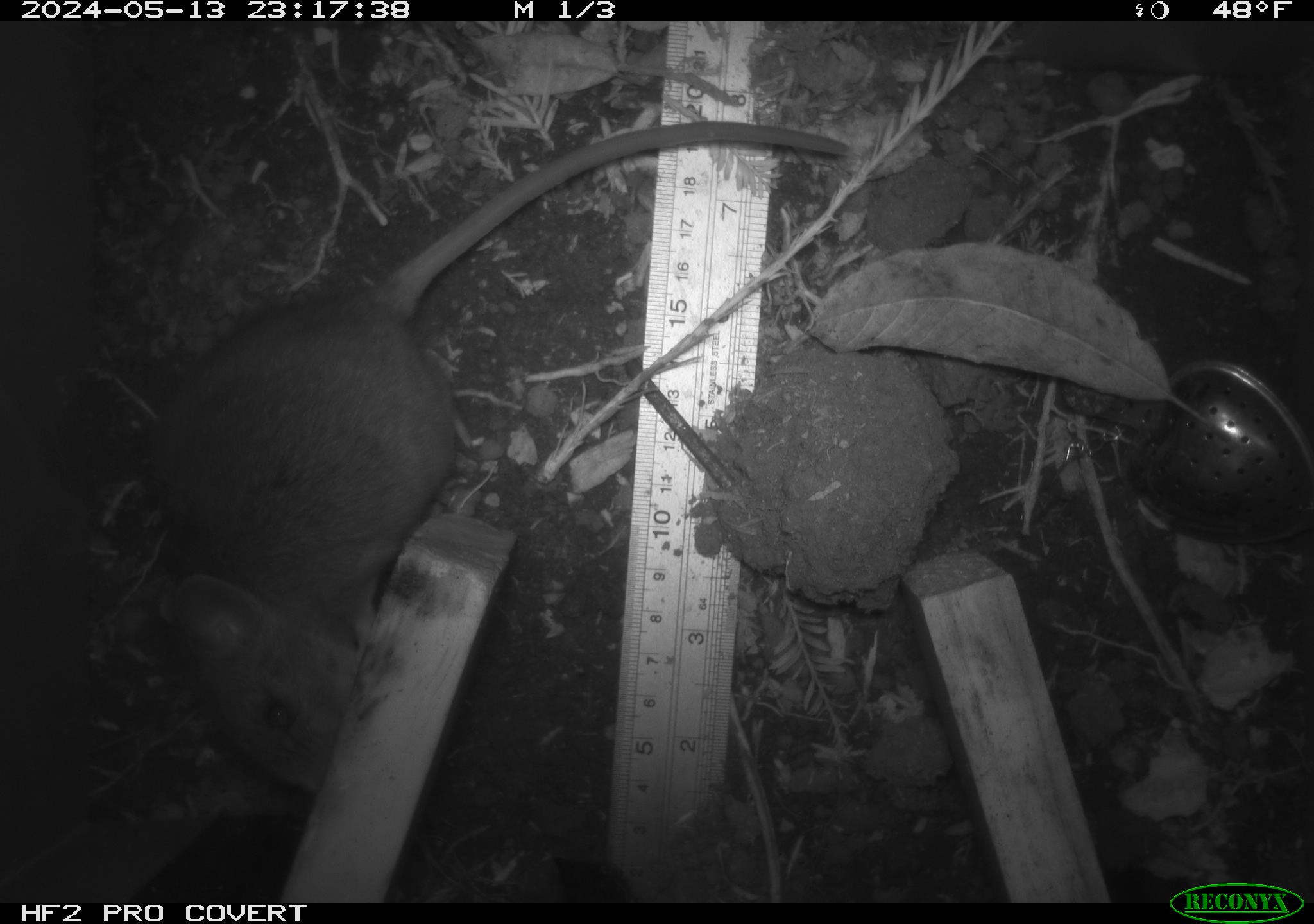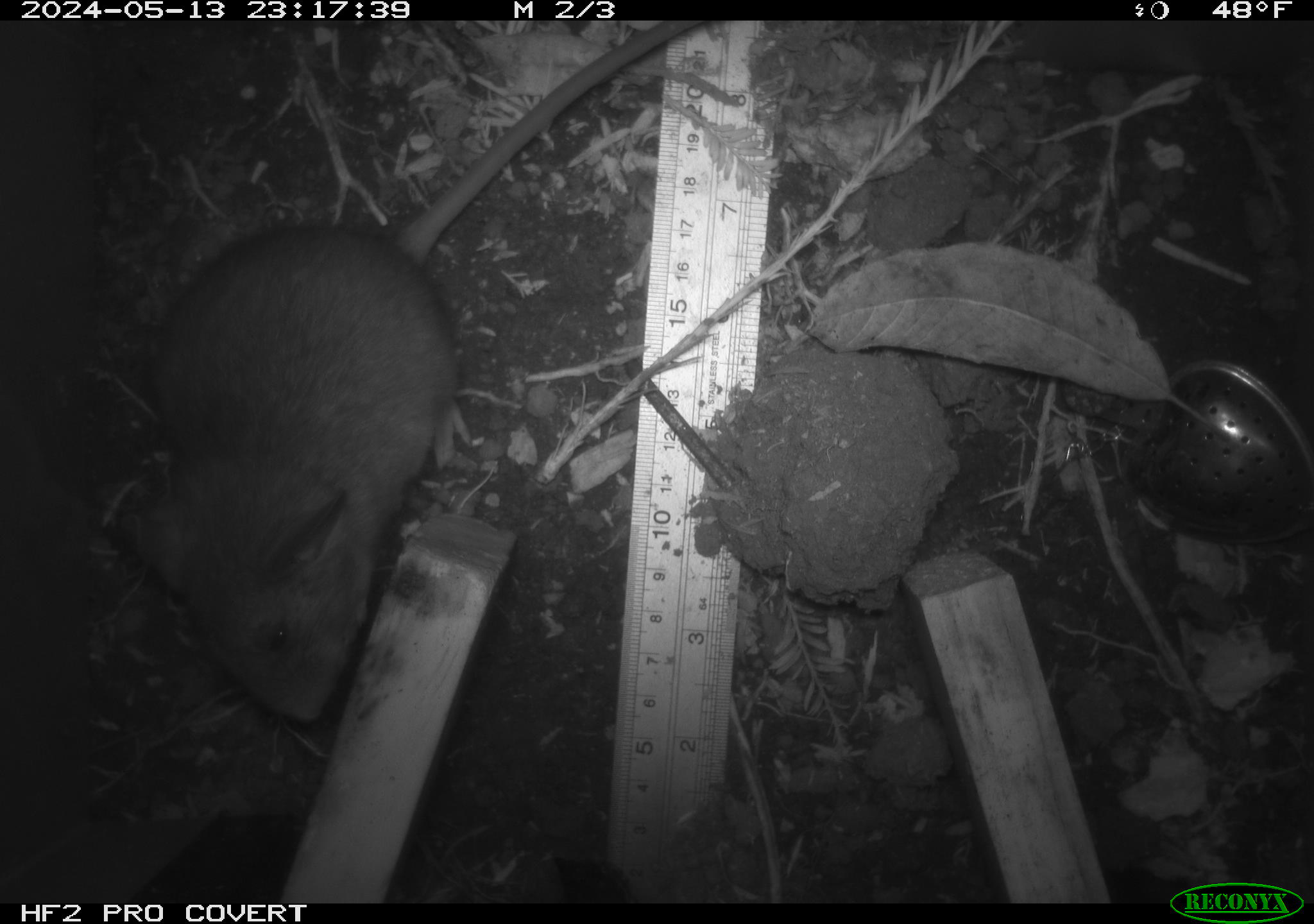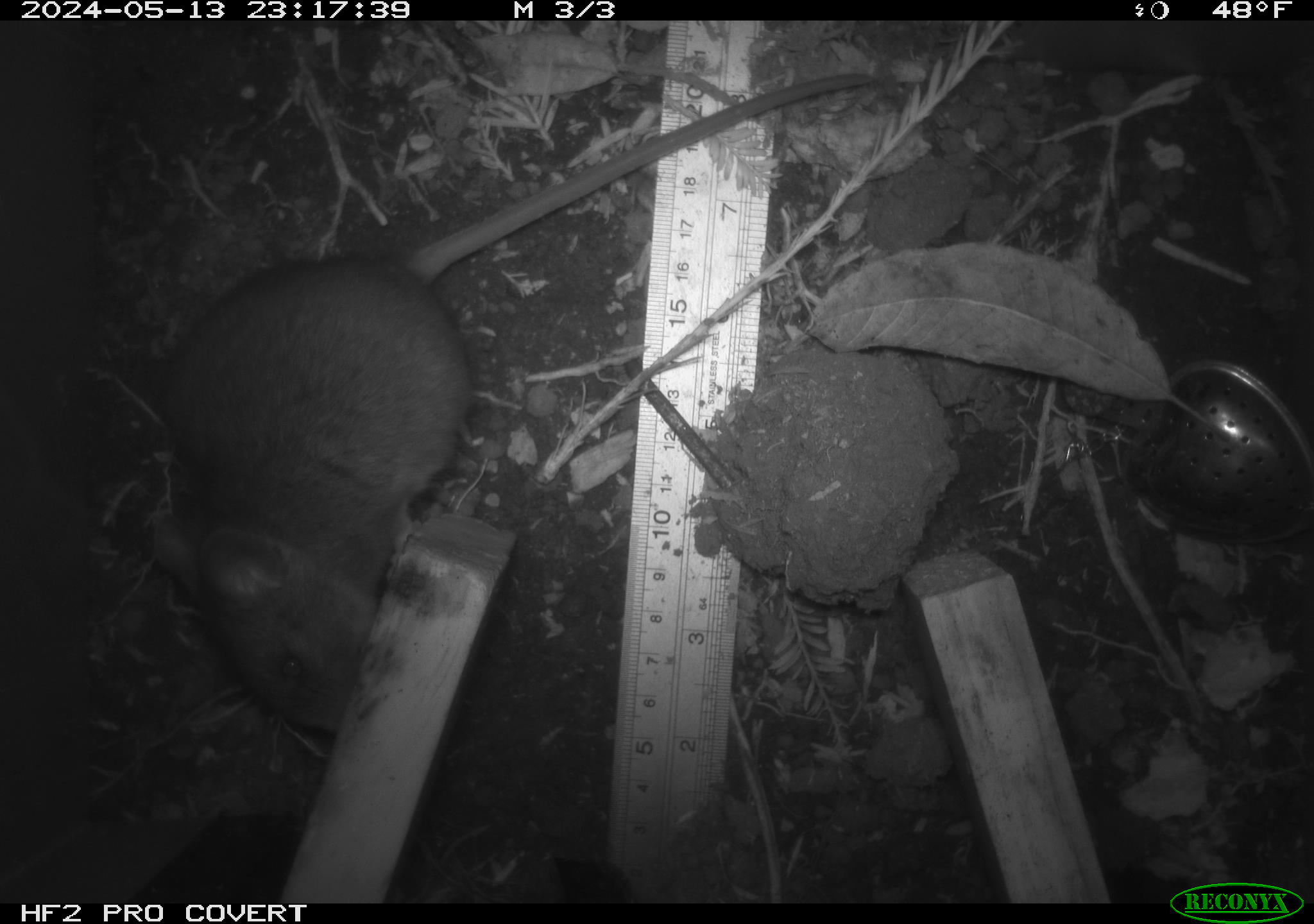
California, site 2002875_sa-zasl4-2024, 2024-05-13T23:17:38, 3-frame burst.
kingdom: Animalia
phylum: Chordata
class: Mammalia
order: Rodentia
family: Cricetidae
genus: Neotoma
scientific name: Neotoma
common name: pack rat or woodrat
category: neotoma species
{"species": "neotoma species (pack rat or woodrat) (Neotoma)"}